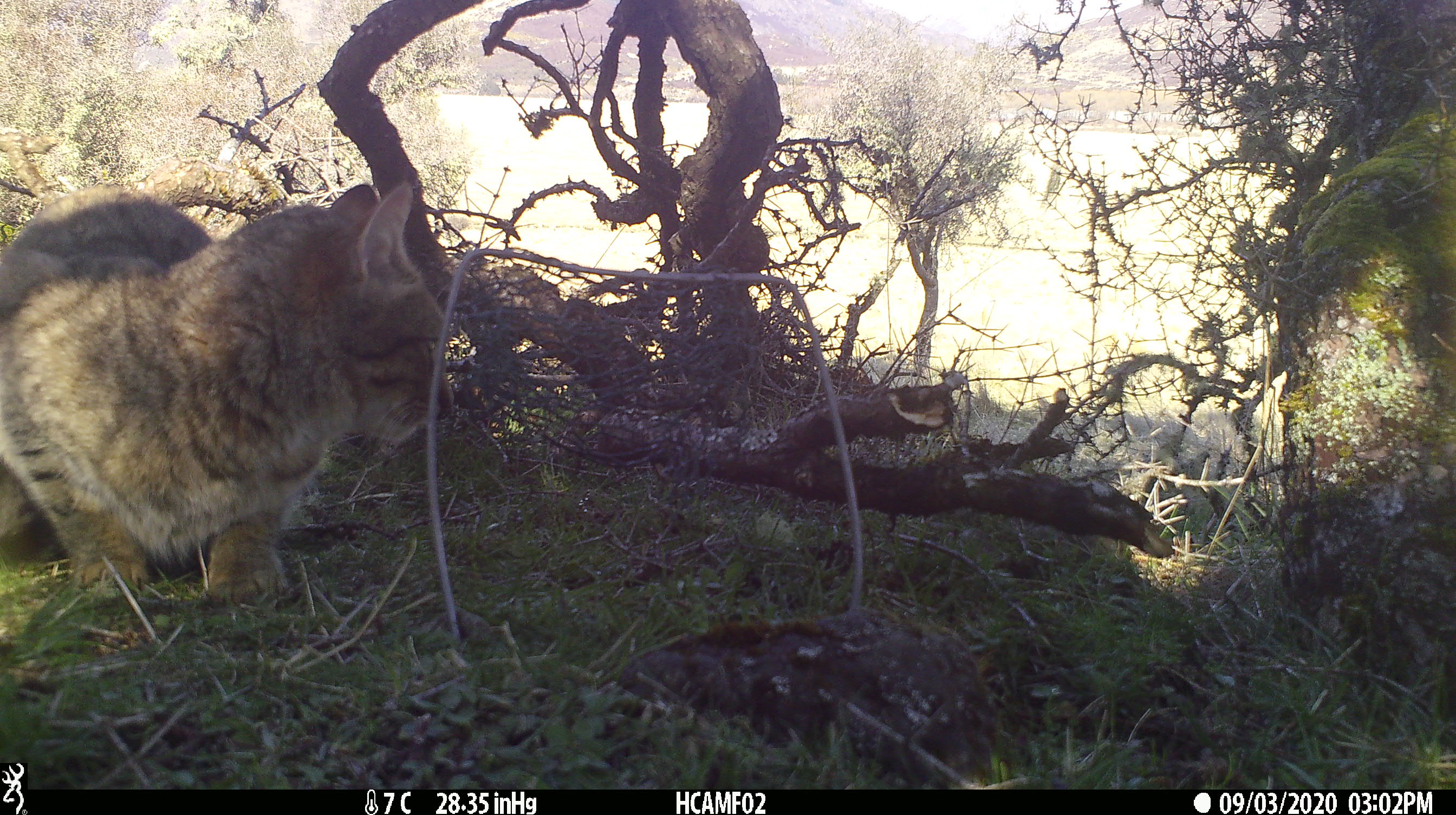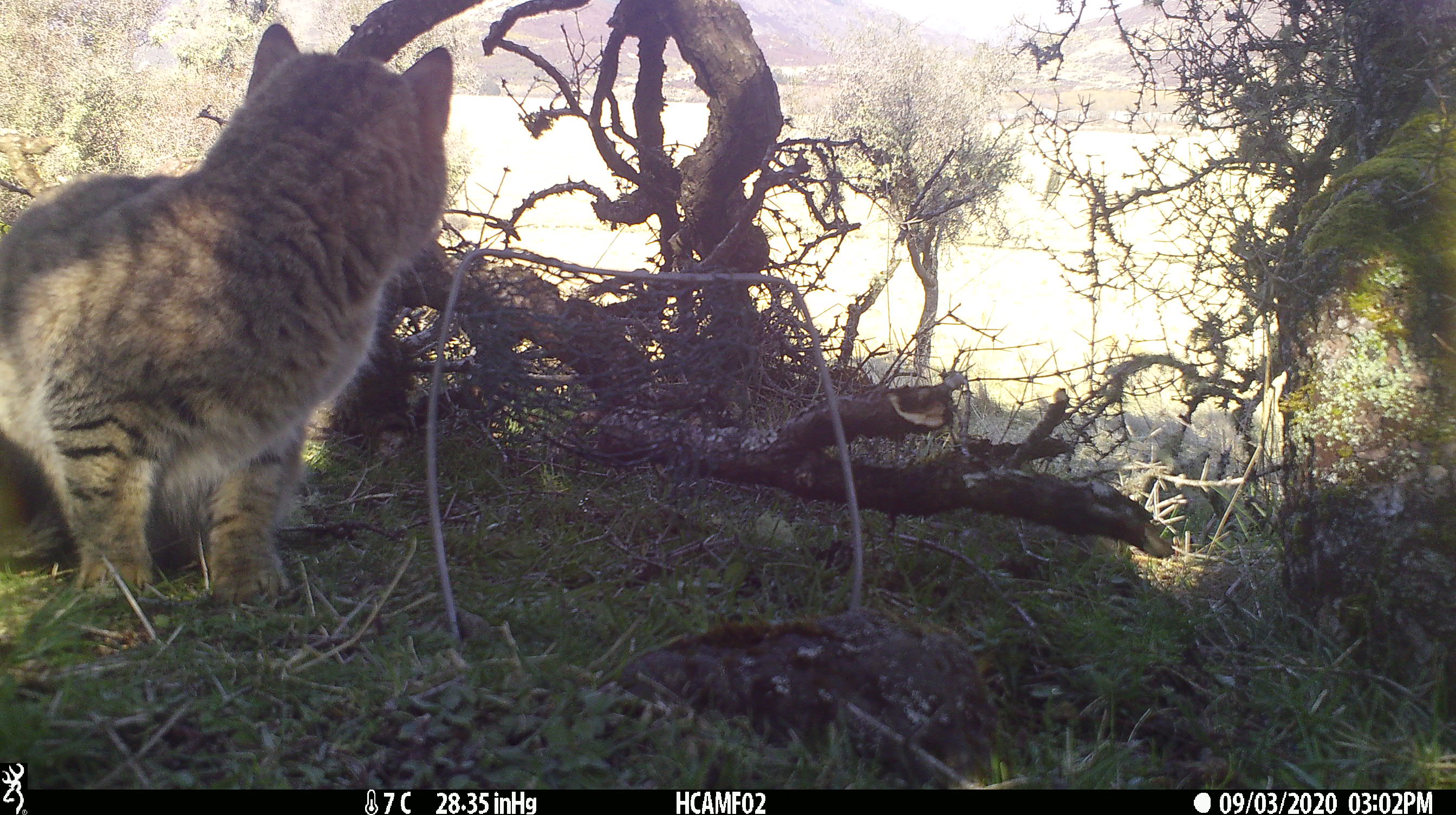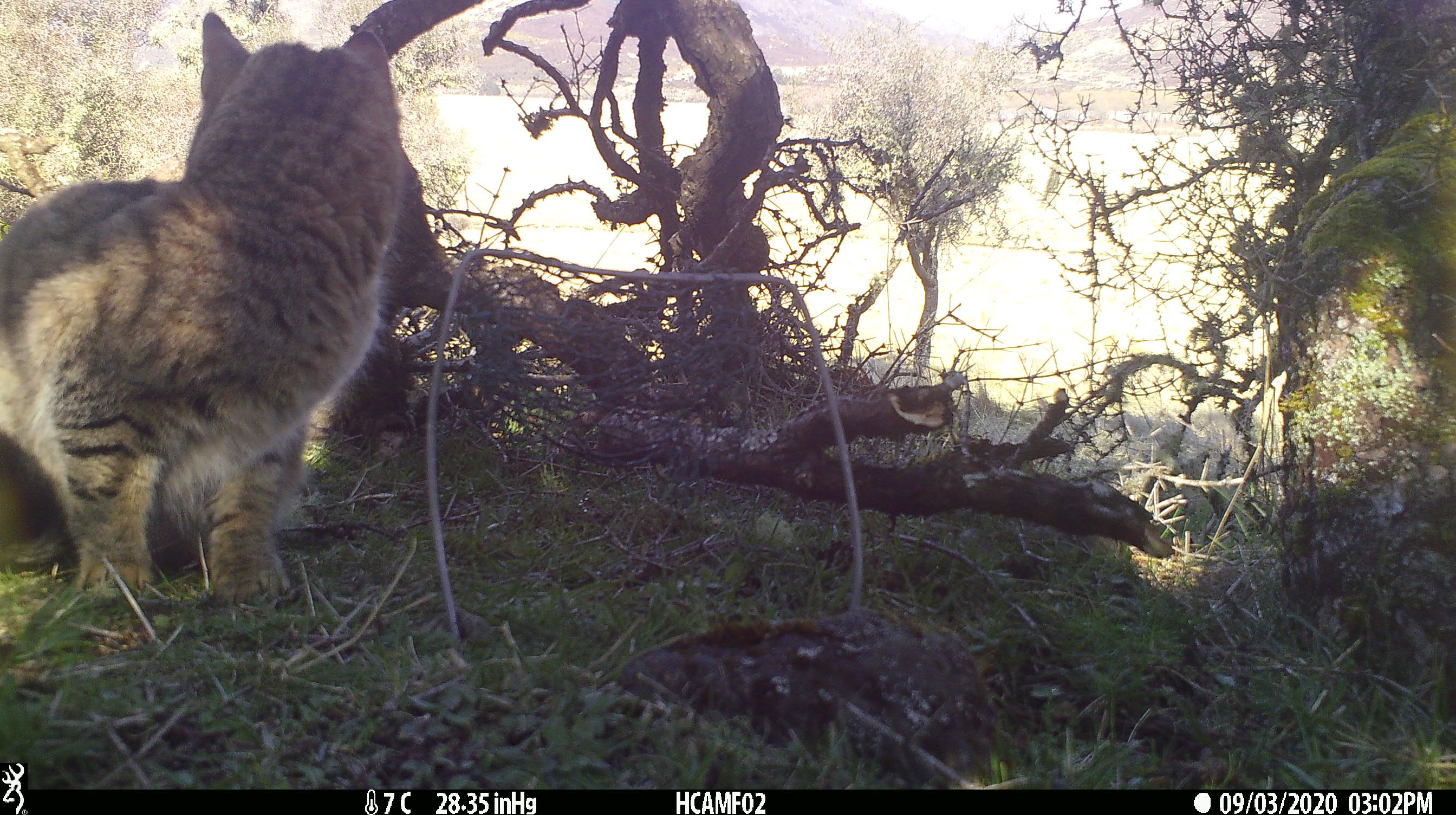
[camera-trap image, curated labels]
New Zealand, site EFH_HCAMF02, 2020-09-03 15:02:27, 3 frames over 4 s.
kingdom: Animalia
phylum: Chordata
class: Mammalia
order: Carnivora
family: Felidae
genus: Felis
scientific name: Felis catus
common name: domestic cat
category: cat